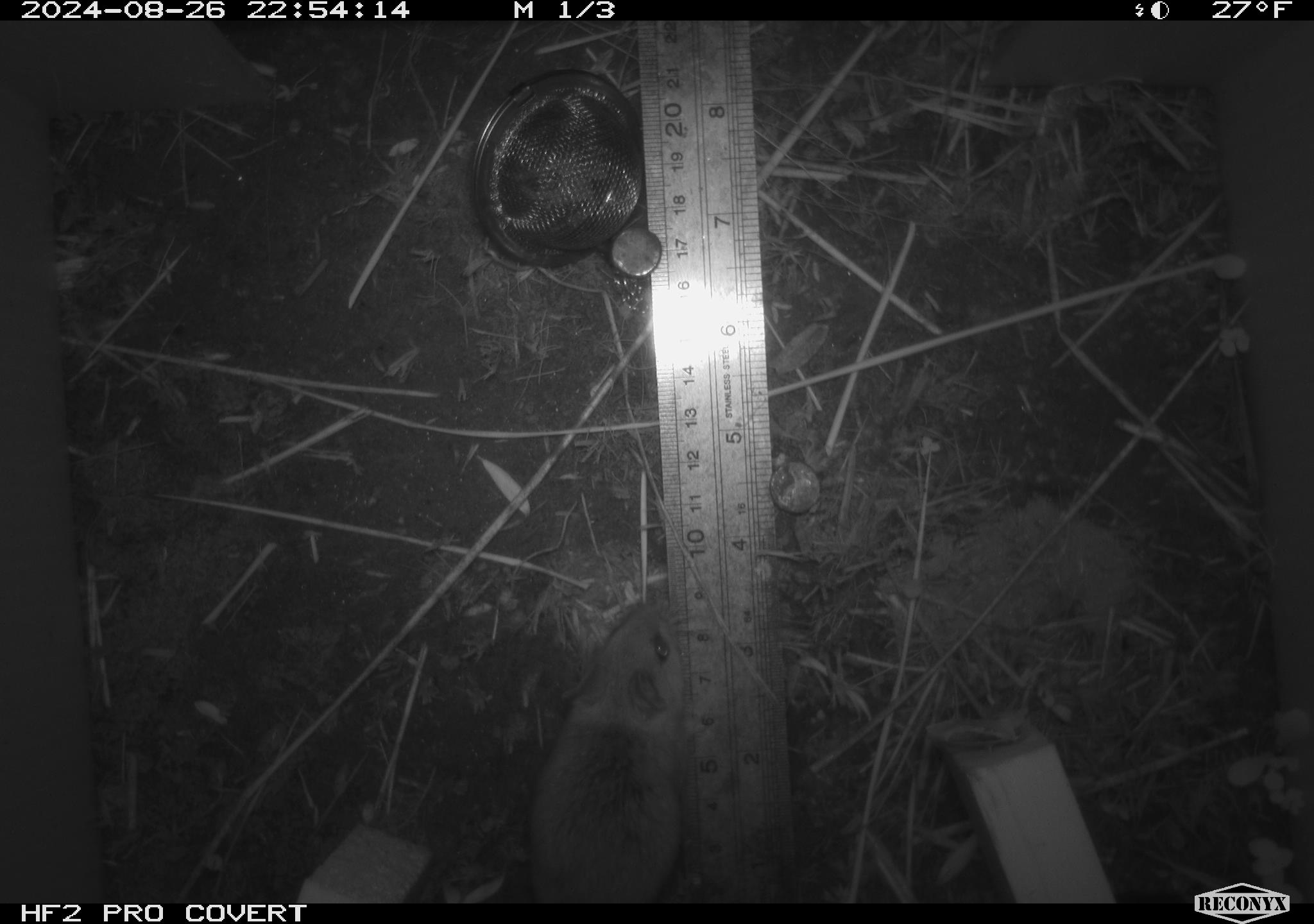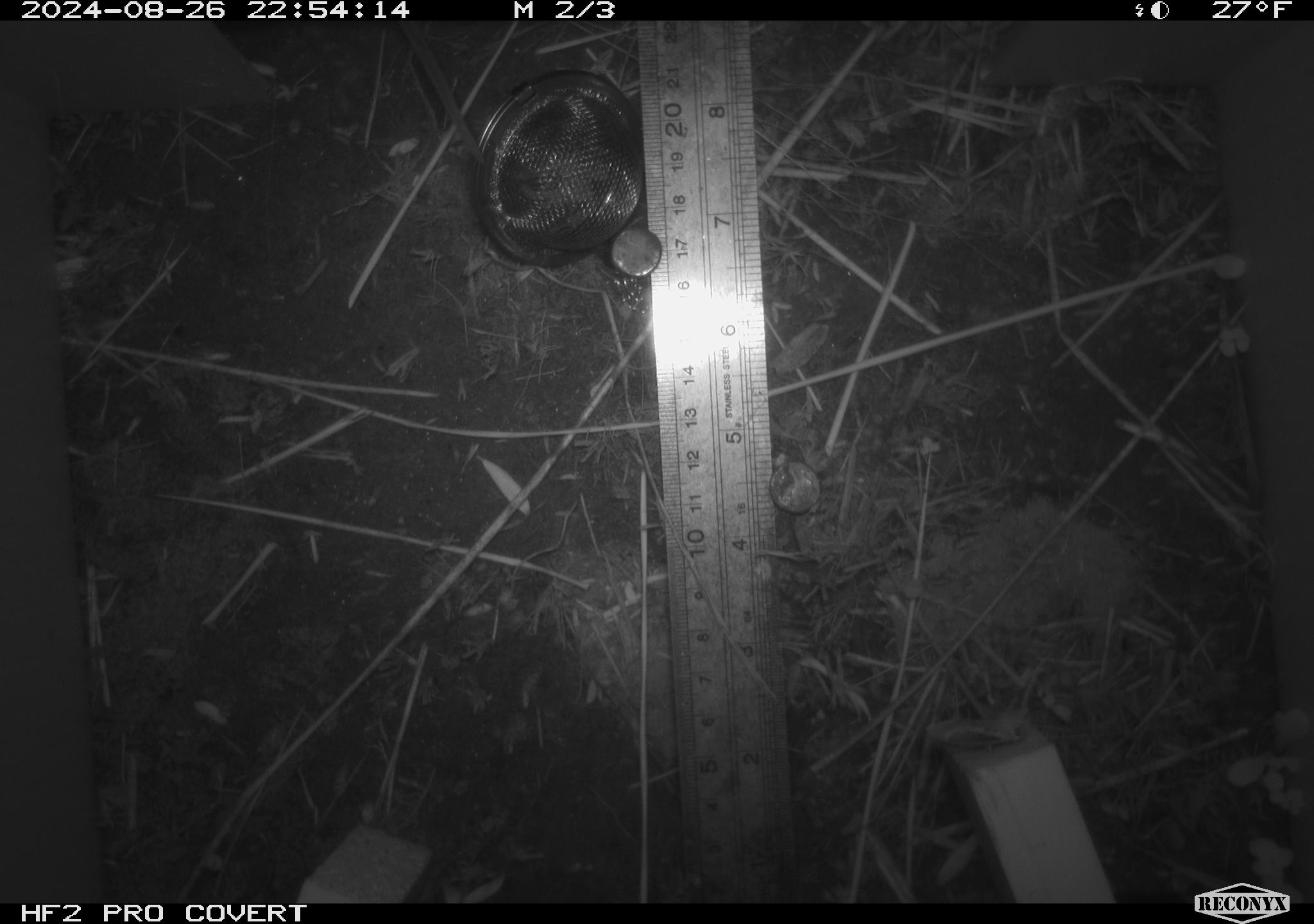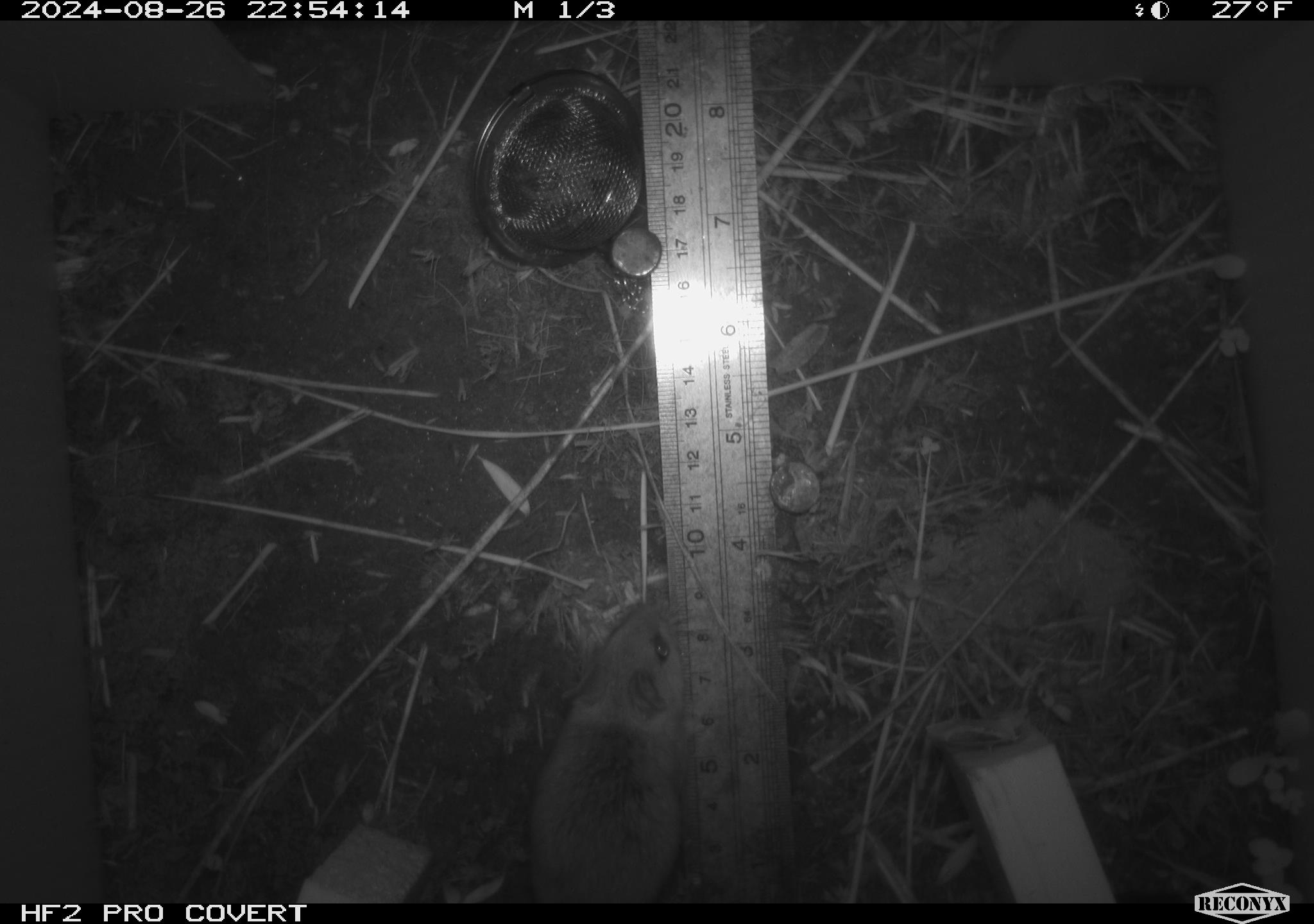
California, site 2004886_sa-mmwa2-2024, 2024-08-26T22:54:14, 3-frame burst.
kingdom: Animalia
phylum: Chordata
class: Mammalia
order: Rodentia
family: Cricetidae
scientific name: Arvicolinae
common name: voles, lemmings, and muskrats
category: arvicolinae subfamily